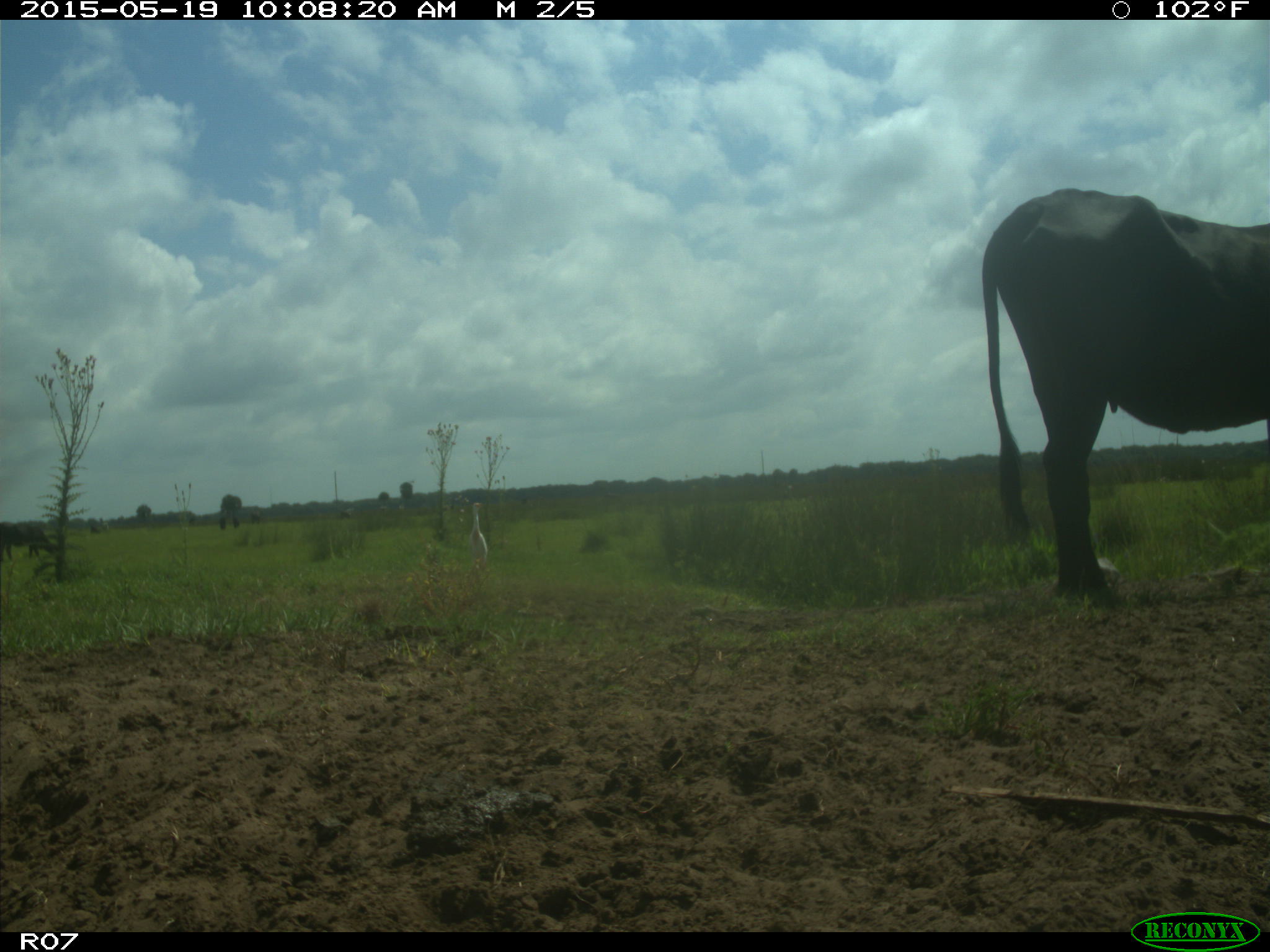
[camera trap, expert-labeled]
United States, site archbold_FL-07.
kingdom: Animalia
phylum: Chordata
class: Mammalia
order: Artiodactyla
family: Bovidae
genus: Bos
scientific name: Bos taurus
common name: domestic cow